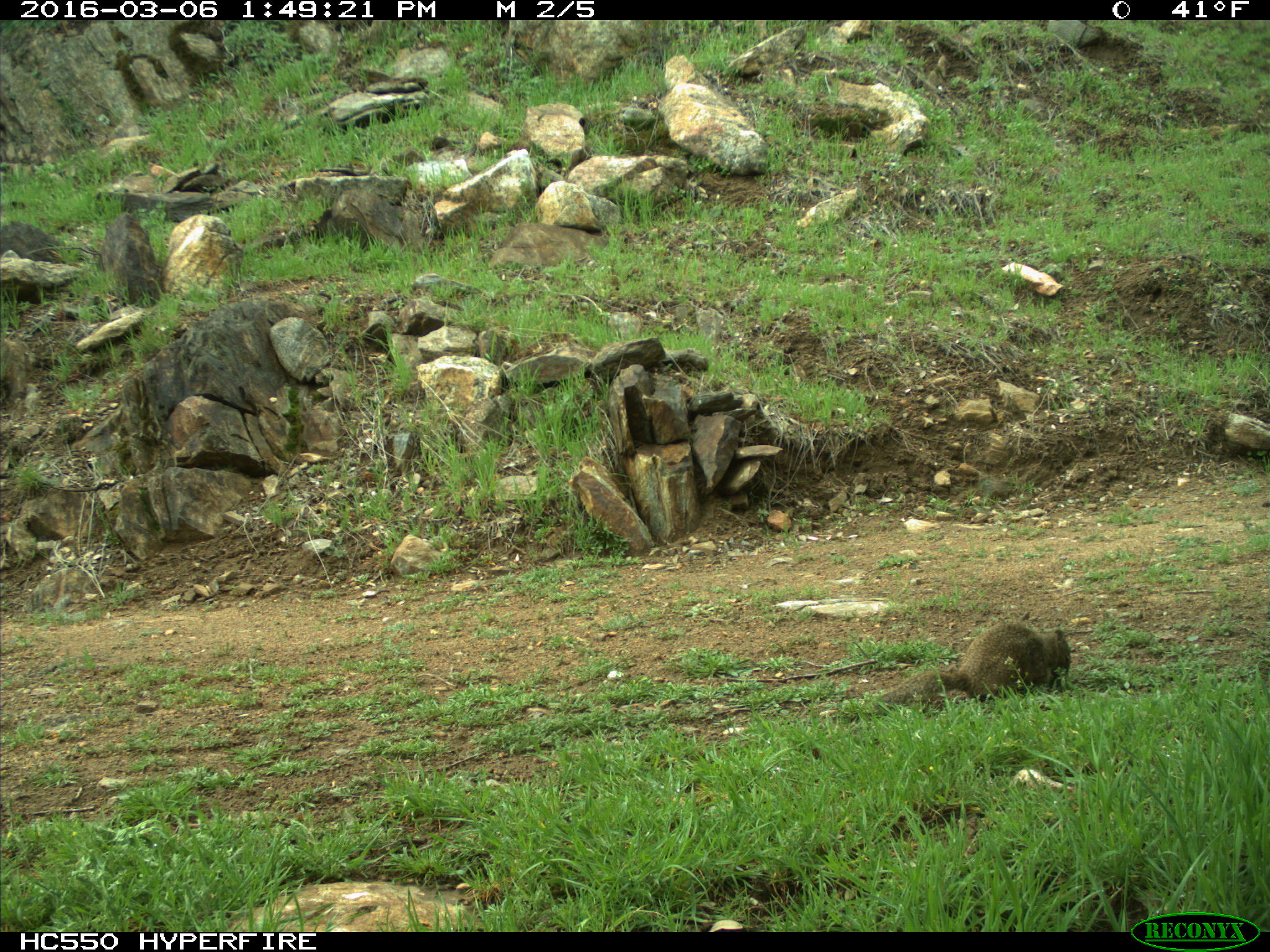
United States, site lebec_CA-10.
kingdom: Animalia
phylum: Chordata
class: Mammalia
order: Rodentia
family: Sciuridae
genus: Otospermophilus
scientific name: Otospermophilus beecheyi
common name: california ground squirrel